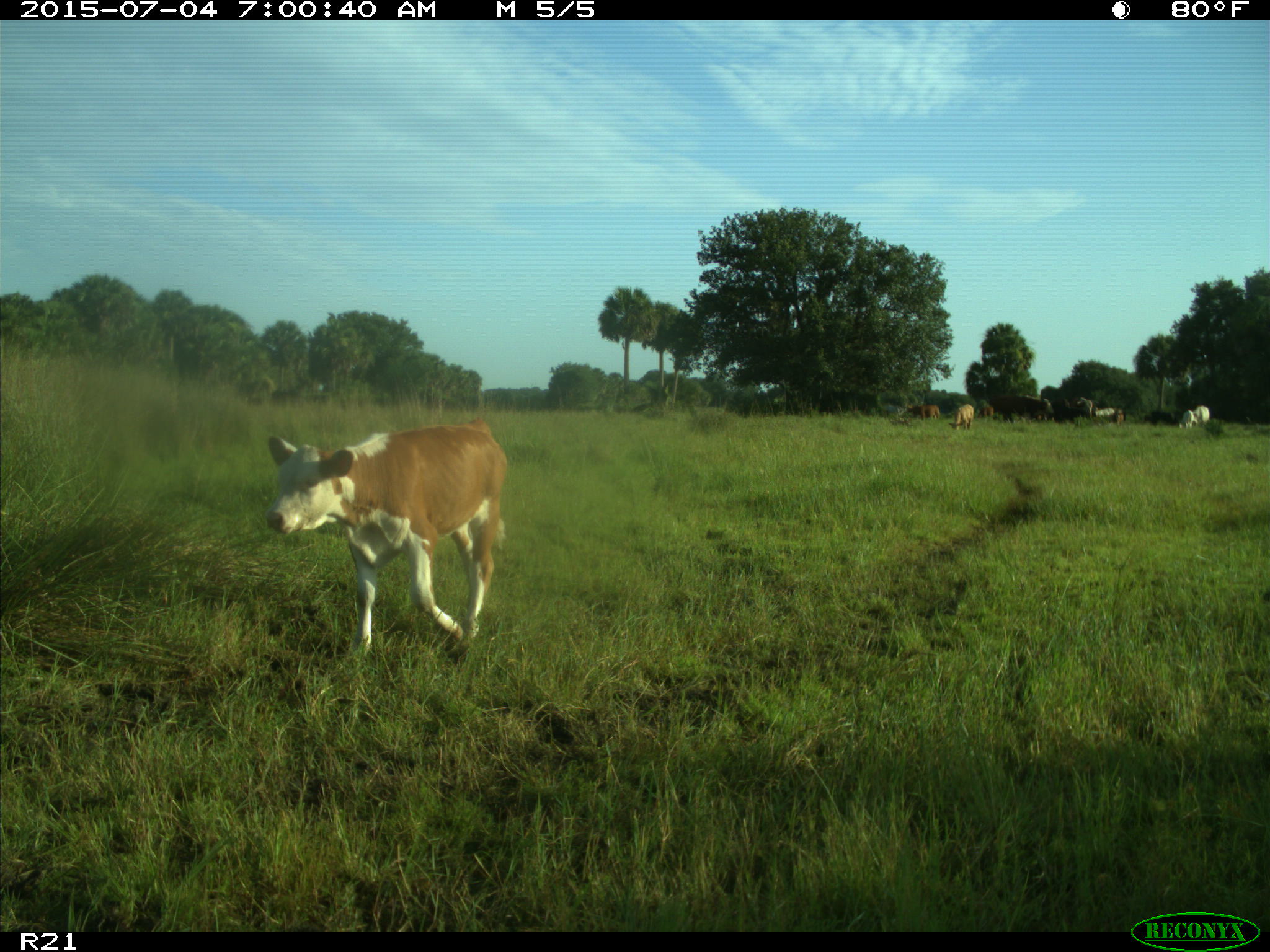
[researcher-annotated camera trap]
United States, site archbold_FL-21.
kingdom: Animalia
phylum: Chordata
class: Mammalia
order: Artiodactyla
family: Bovidae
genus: Bos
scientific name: Bos taurus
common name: domestic cow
Bos taurus (domestic cow).